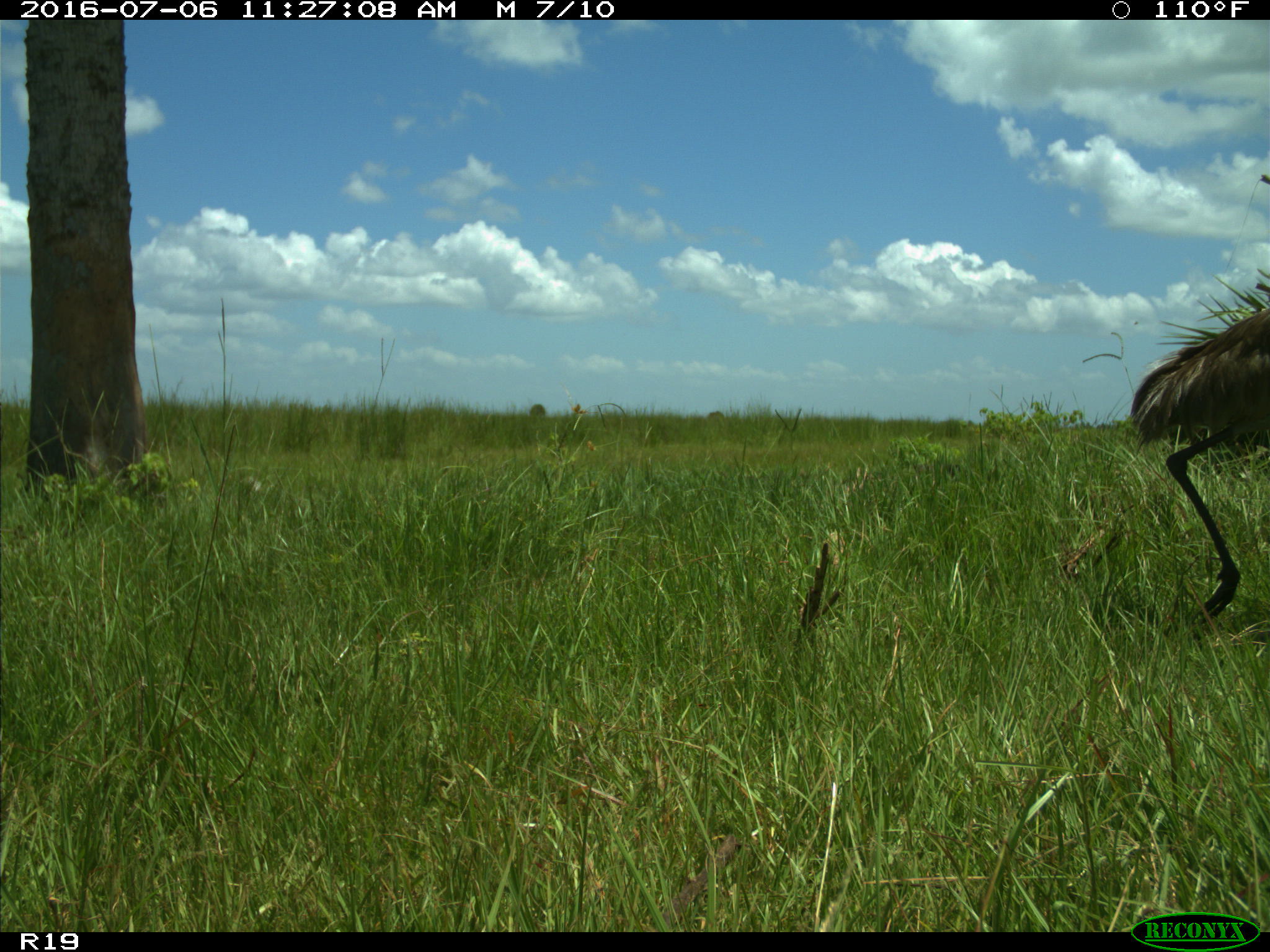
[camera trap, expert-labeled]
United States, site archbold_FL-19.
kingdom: Animalia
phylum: Chordata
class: Aves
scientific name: Aves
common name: birds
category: unidentified bird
Unidentified bird (birds) (Aves).